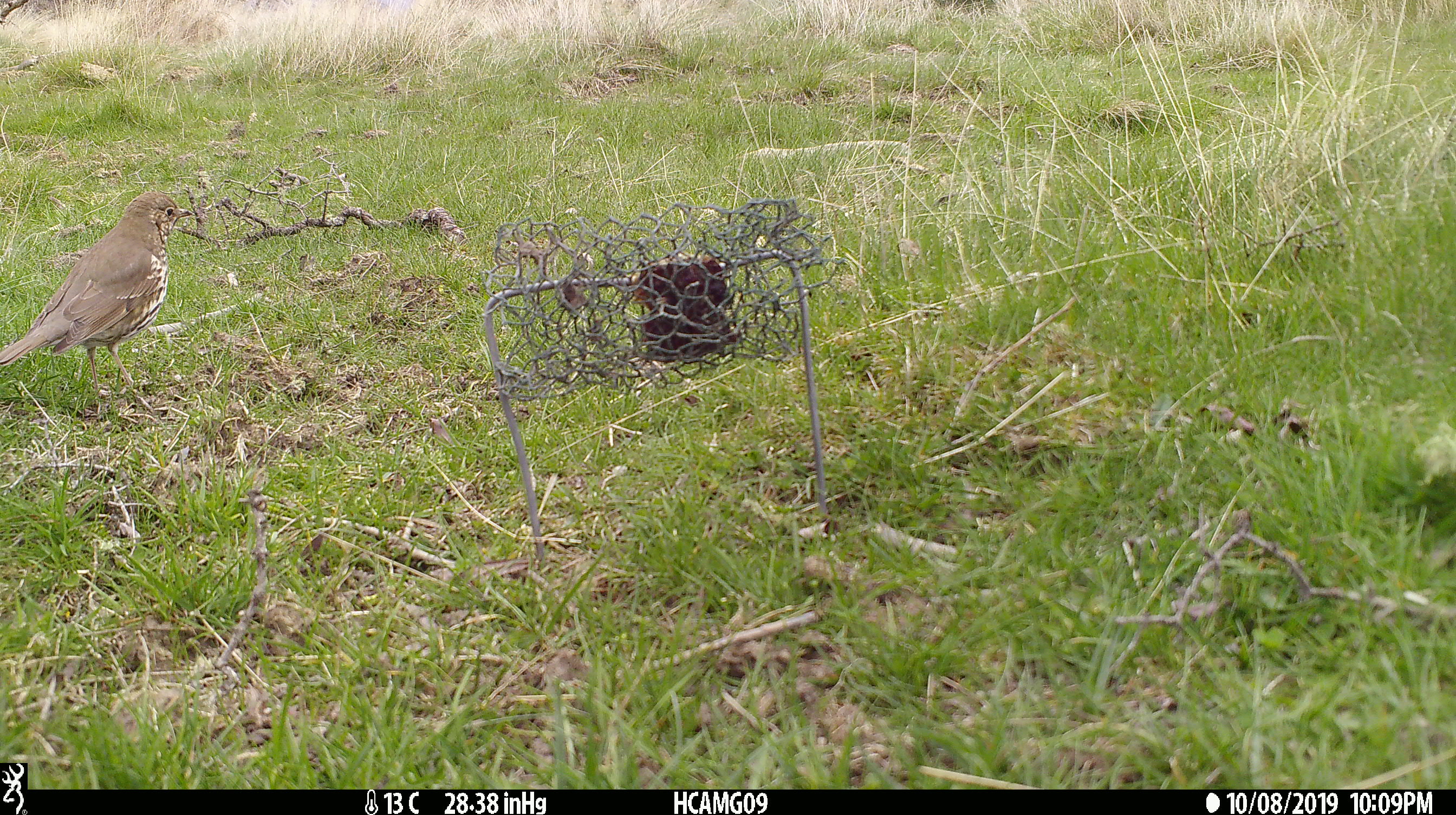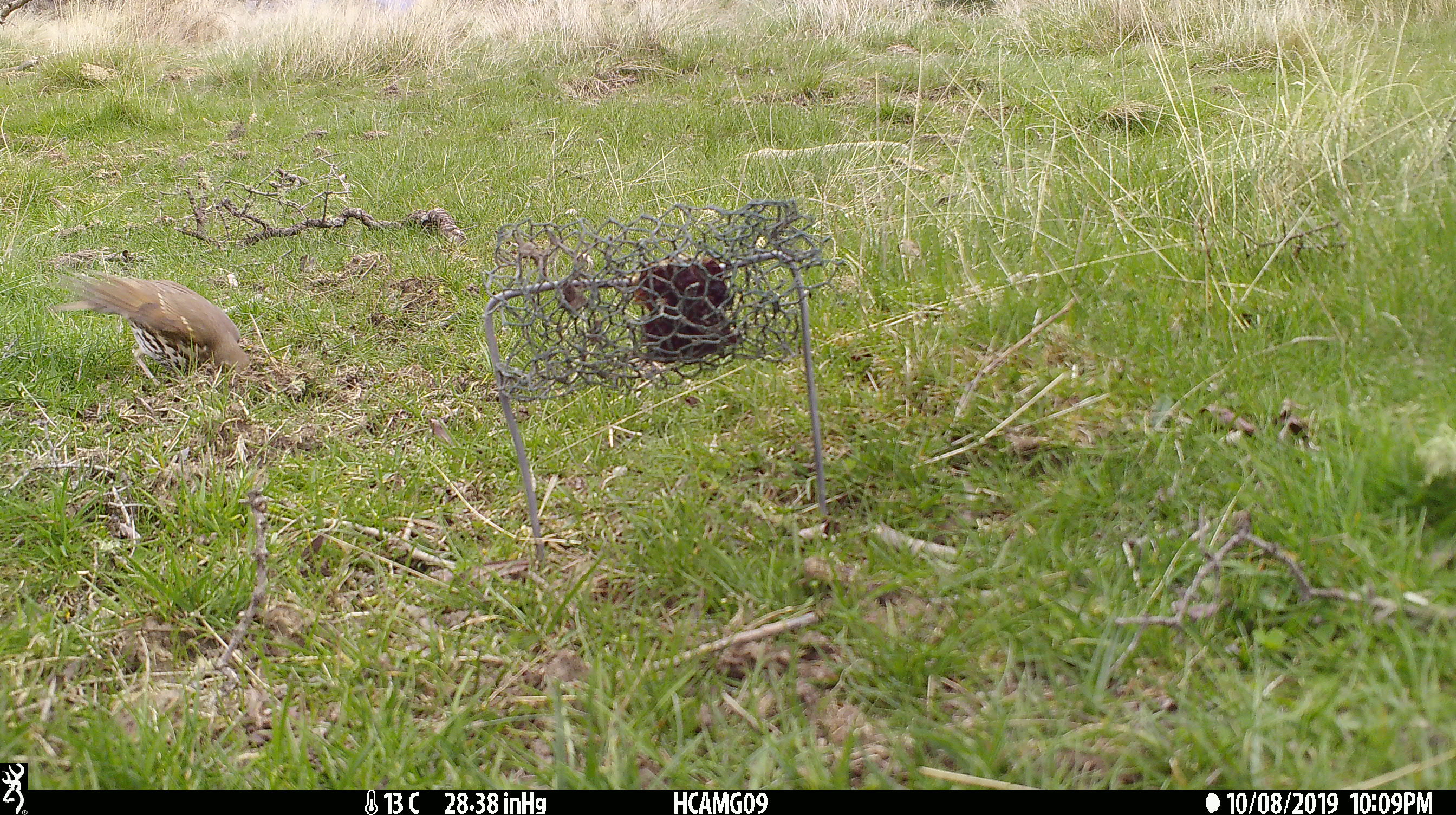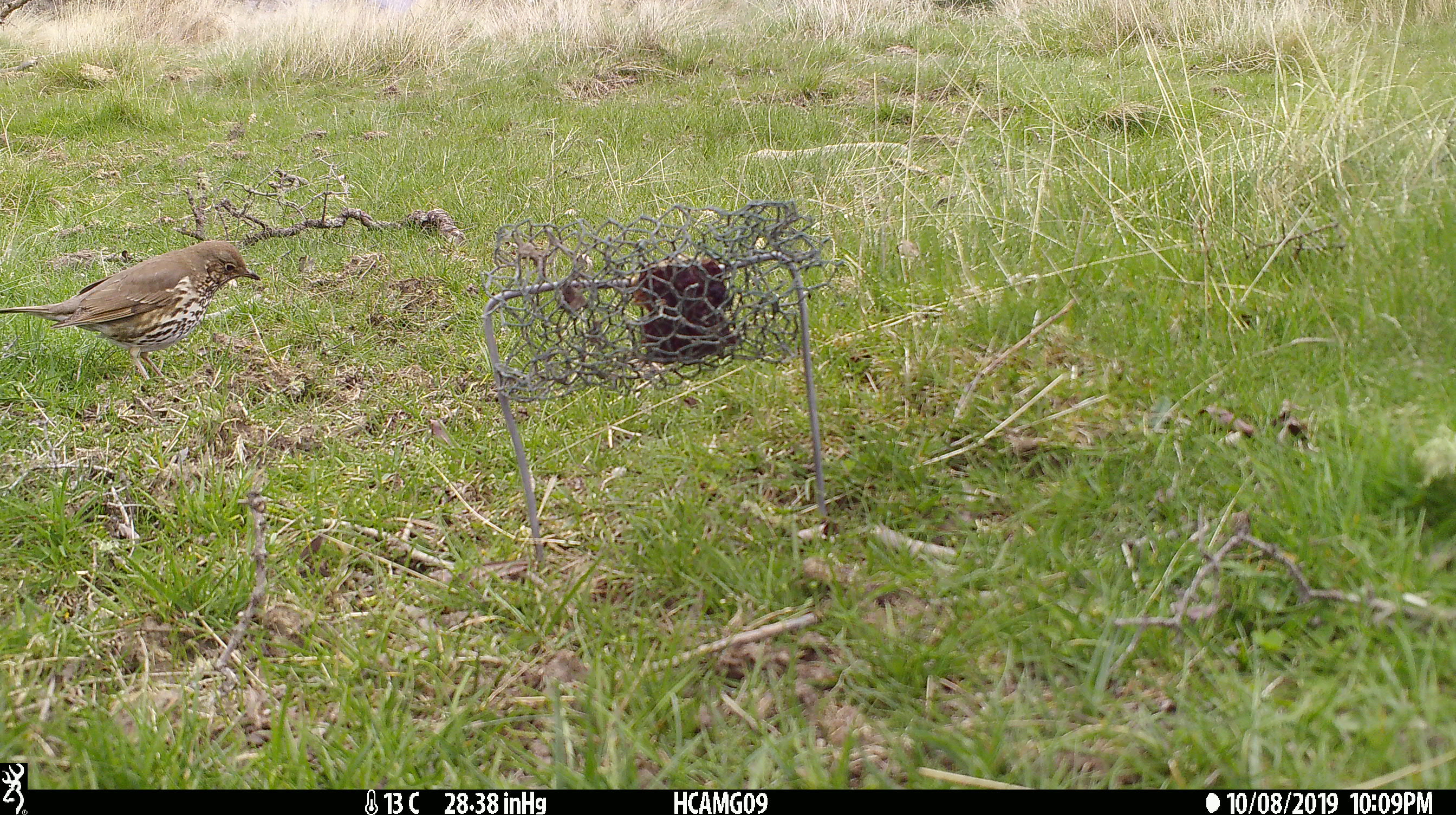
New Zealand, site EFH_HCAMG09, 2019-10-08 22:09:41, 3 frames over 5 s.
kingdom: Animalia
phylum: Chordata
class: Aves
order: Passeriformes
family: Turdidae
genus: Turdus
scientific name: Turdus philomelos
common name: song thrush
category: thrush